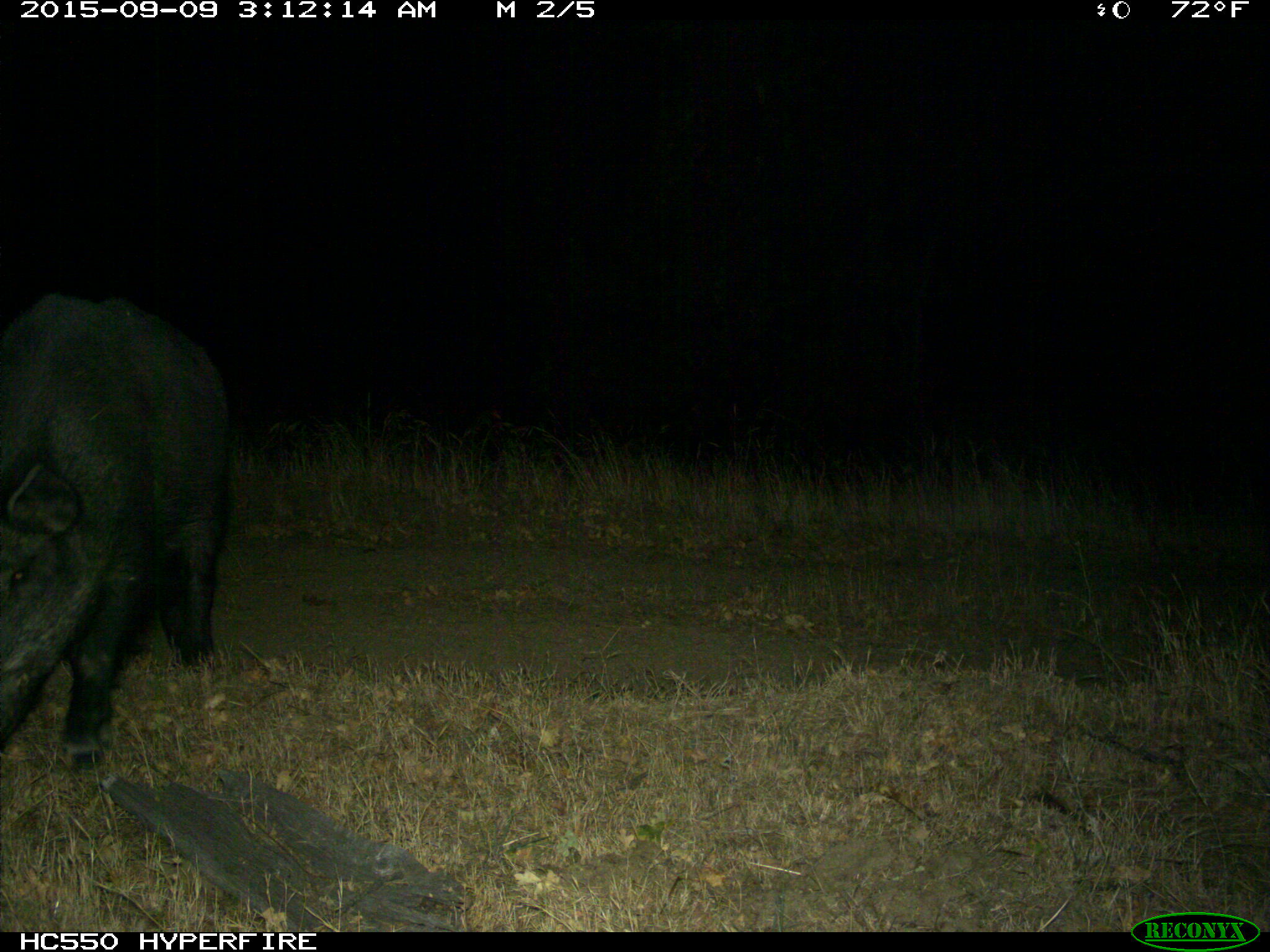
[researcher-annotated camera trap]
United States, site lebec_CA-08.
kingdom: Animalia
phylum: Chordata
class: Mammalia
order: Artiodactyla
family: Suidae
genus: Sus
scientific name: Sus scrofa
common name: wild boar